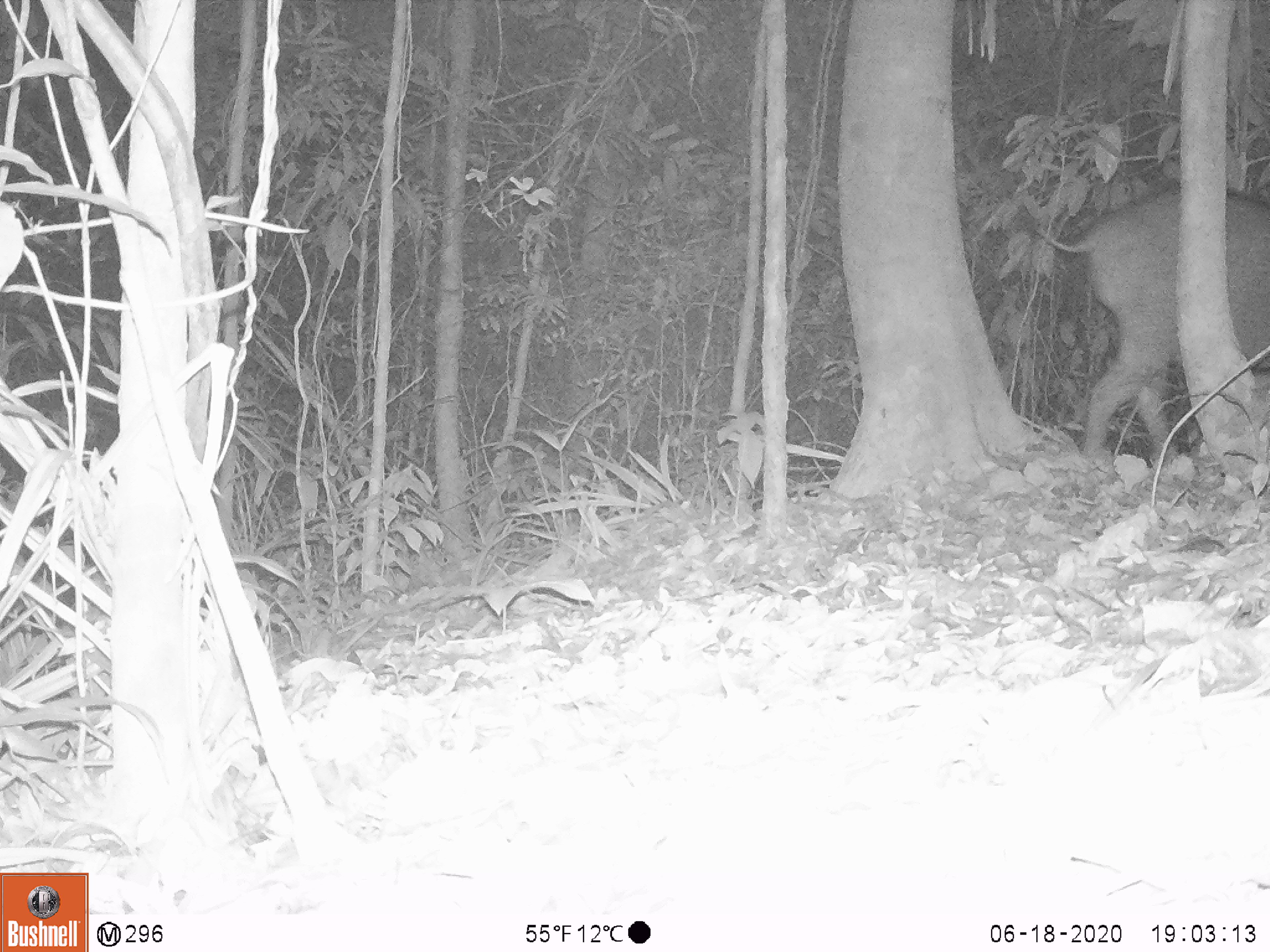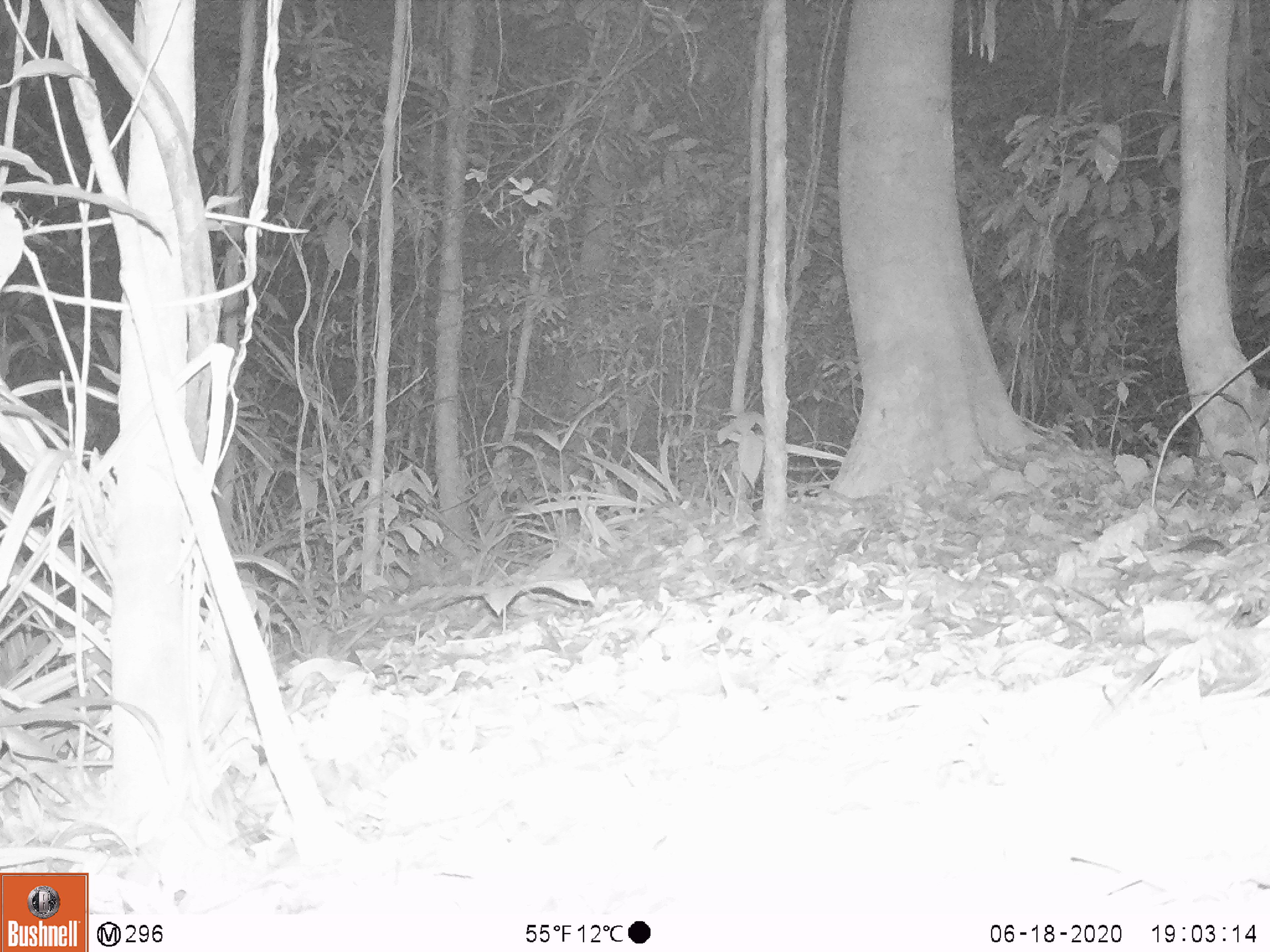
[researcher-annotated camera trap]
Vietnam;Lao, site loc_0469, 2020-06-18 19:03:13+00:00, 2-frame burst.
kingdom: Animalia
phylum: Chordata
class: Mammalia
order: Artiodactyla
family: Suidae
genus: Sus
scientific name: Sus scrofa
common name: eurasian wild pig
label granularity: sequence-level